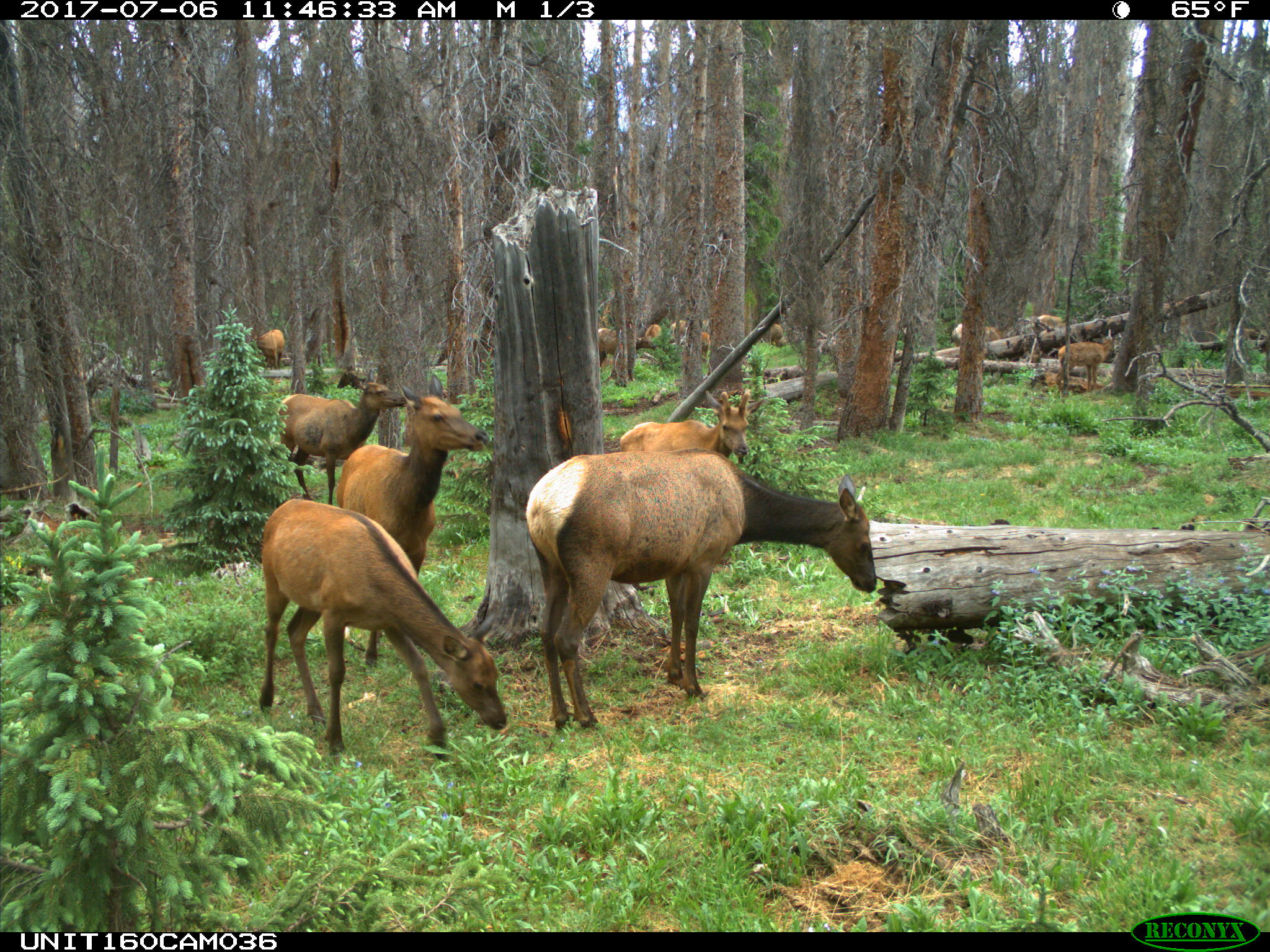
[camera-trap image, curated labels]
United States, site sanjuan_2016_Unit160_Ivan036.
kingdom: Animalia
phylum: Chordata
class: Mammalia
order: Artiodactyla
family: Cervidae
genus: Cervus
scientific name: Cervus elaphus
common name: red deer